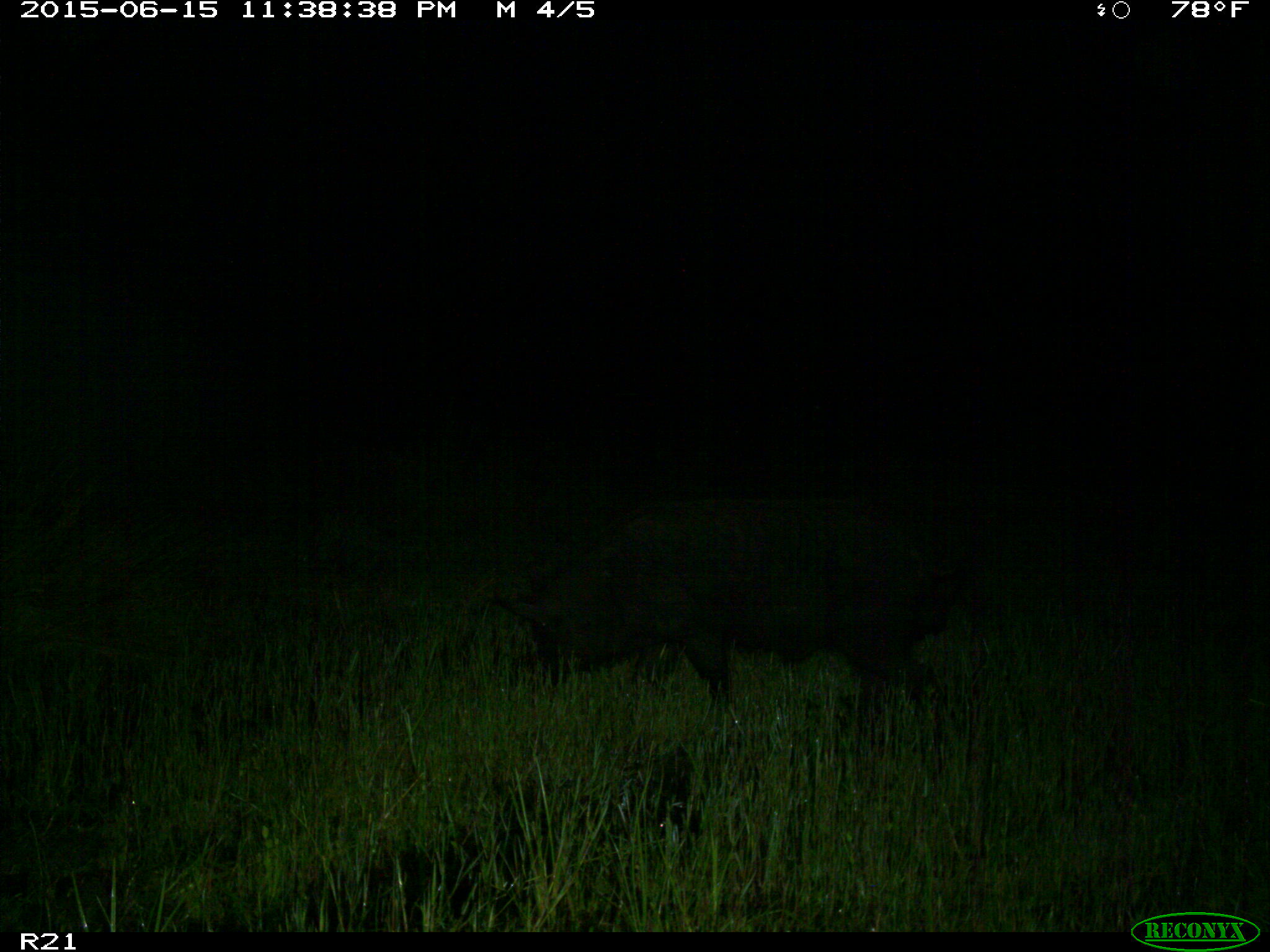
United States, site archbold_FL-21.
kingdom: Animalia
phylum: Chordata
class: Mammalia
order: Artiodactyla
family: Suidae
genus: Sus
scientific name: Sus scrofa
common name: wild boar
Sus scrofa (wild boar).